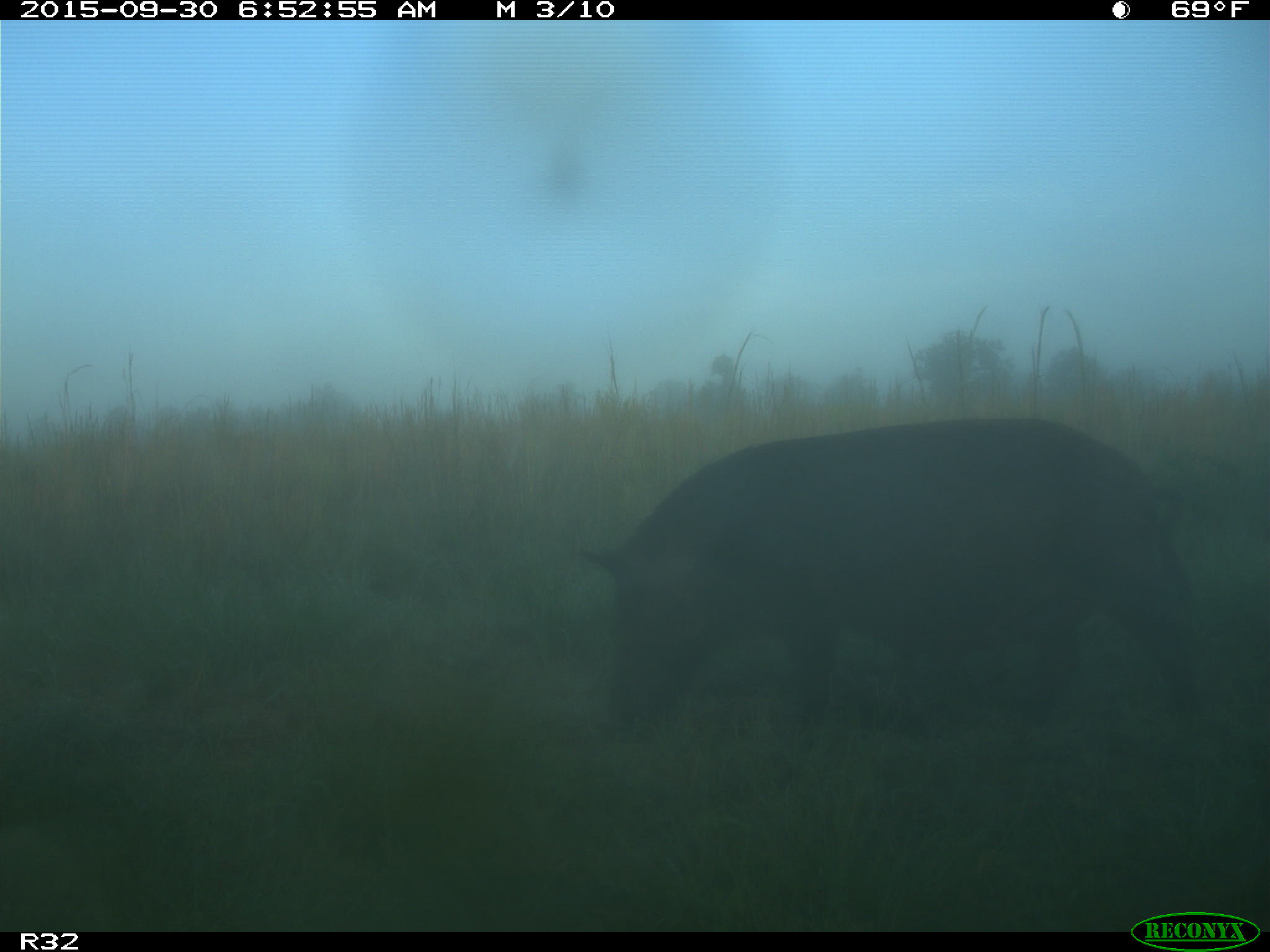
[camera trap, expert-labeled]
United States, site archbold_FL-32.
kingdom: Animalia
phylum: Chordata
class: Mammalia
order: Artiodactyla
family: Suidae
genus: Sus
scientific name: Sus scrofa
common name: wild boar